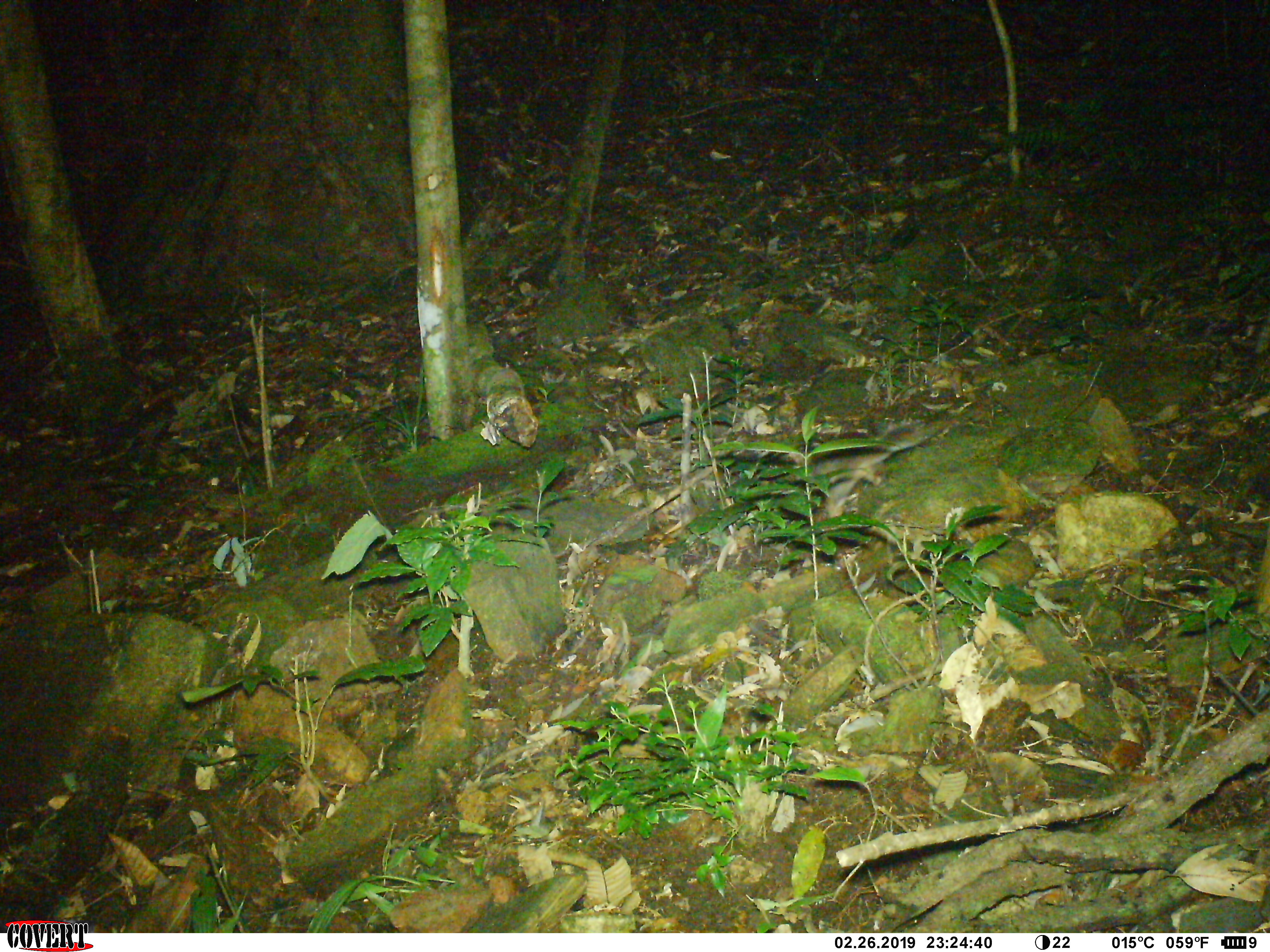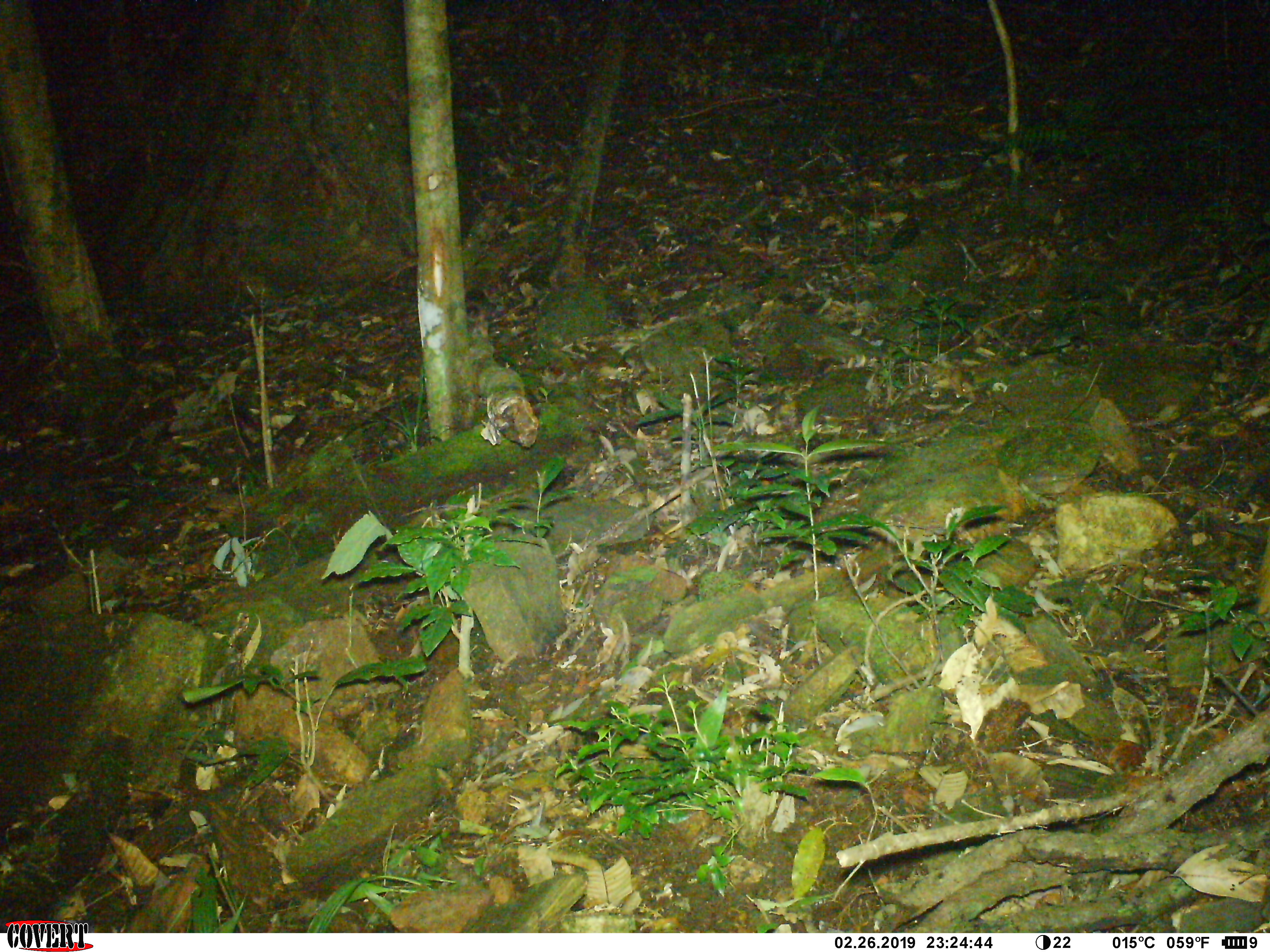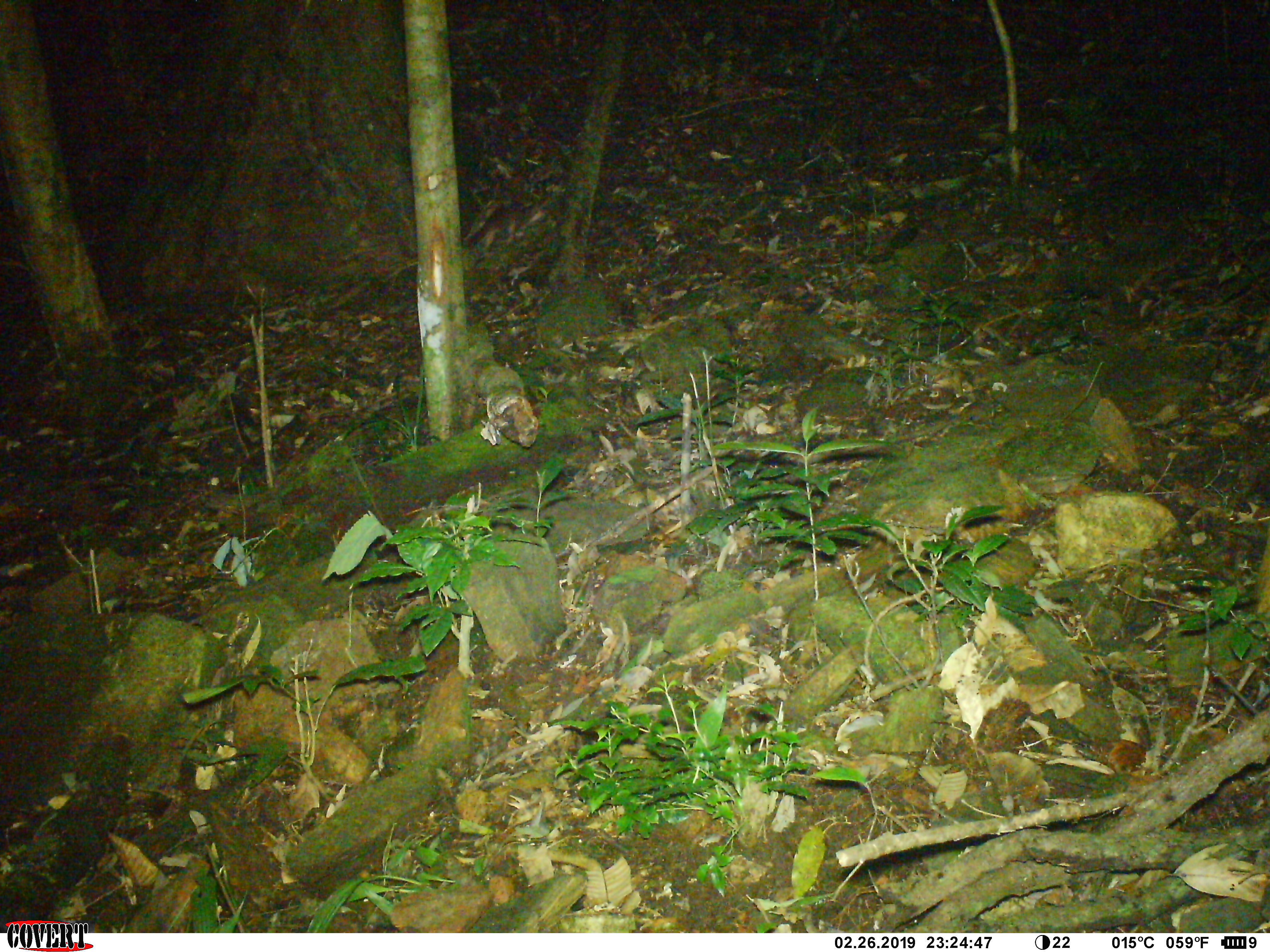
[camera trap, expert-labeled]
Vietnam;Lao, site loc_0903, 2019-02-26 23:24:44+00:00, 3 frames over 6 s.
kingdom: Animalia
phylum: Chordata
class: Mammalia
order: Carnivora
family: Mustelidae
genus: Melogale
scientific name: Melogale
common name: ferret badger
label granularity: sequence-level